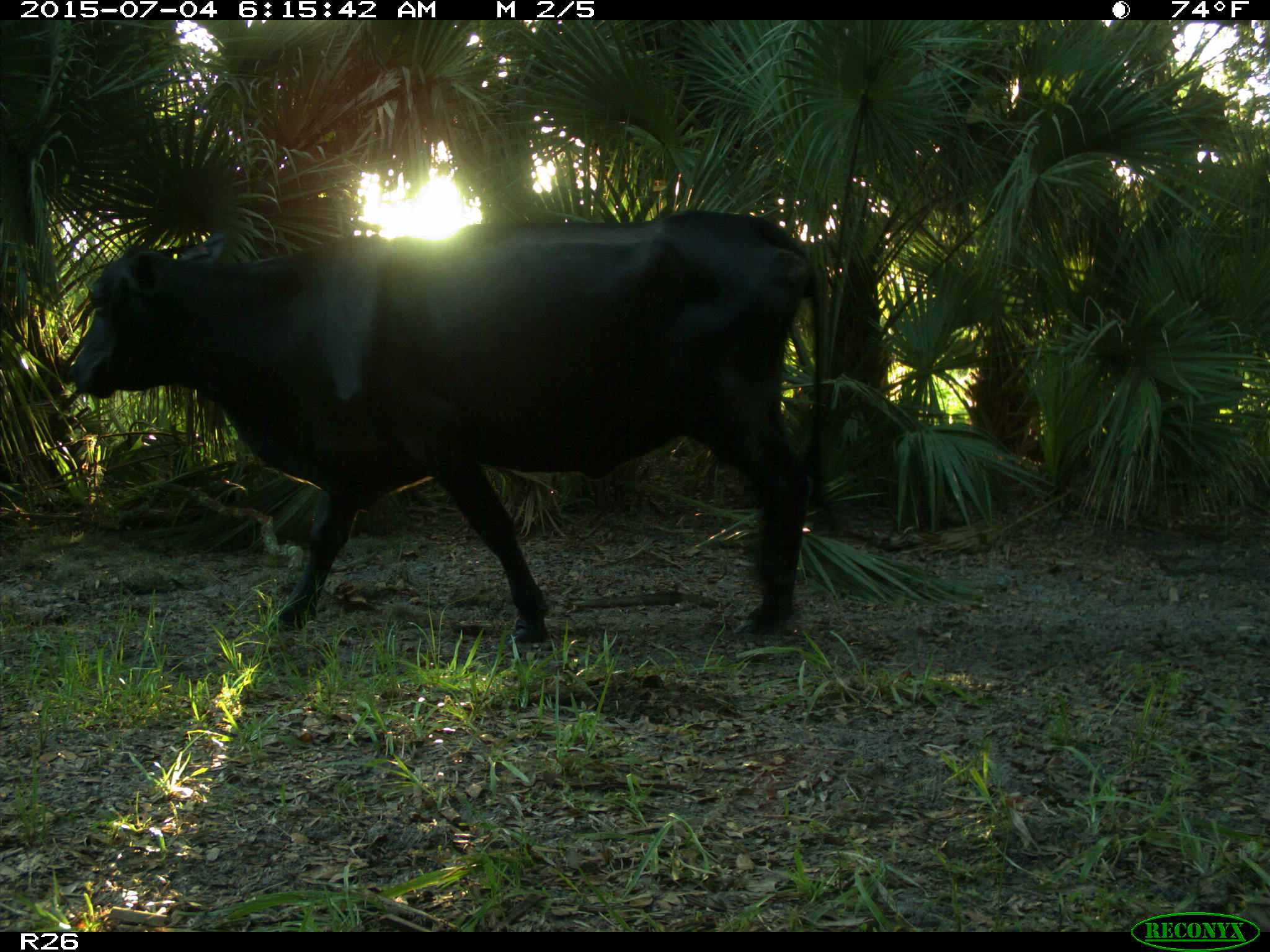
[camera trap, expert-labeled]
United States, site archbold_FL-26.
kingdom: Animalia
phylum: Chordata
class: Mammalia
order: Artiodactyla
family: Bovidae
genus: Bos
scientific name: Bos taurus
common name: domestic cow